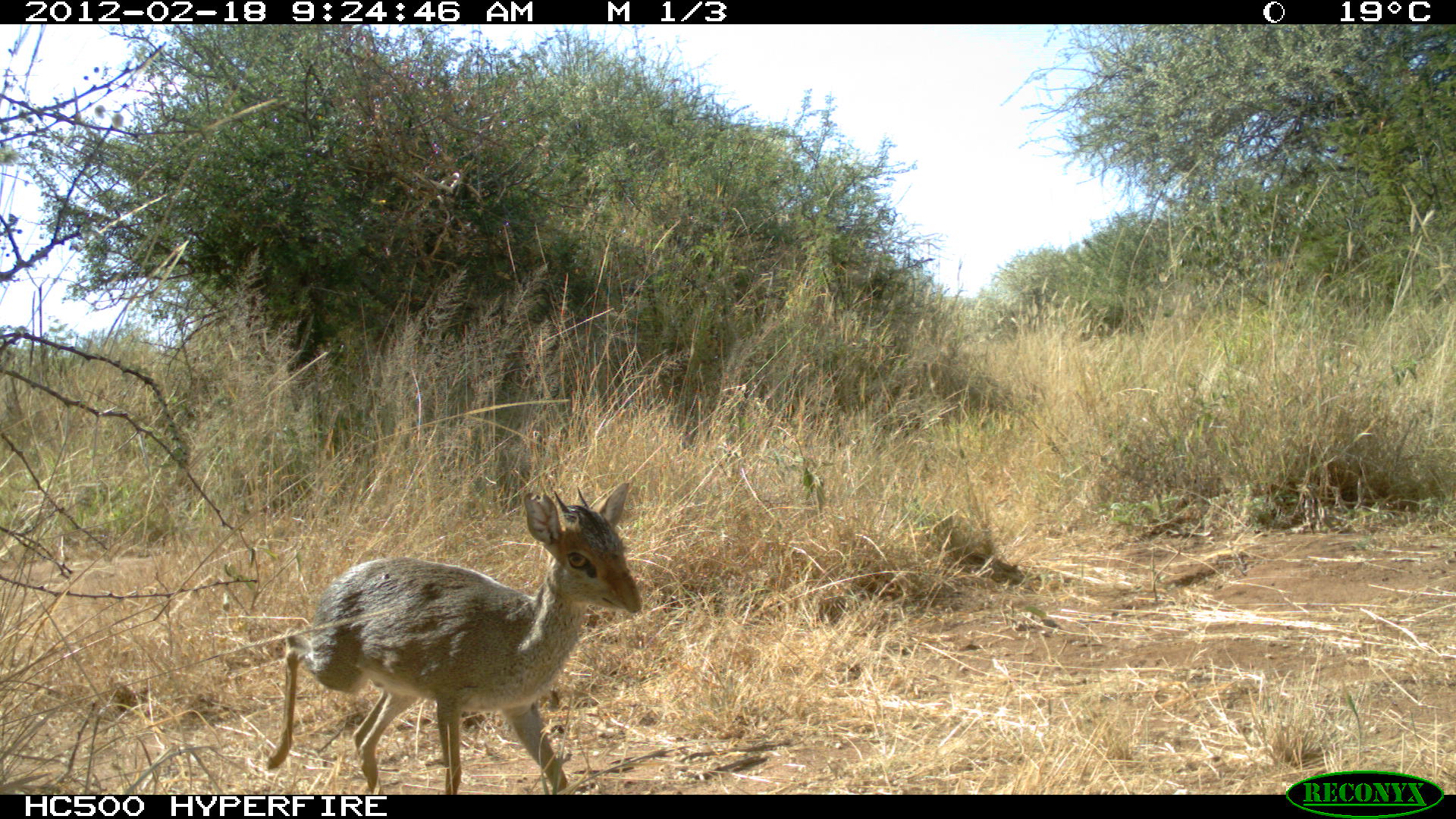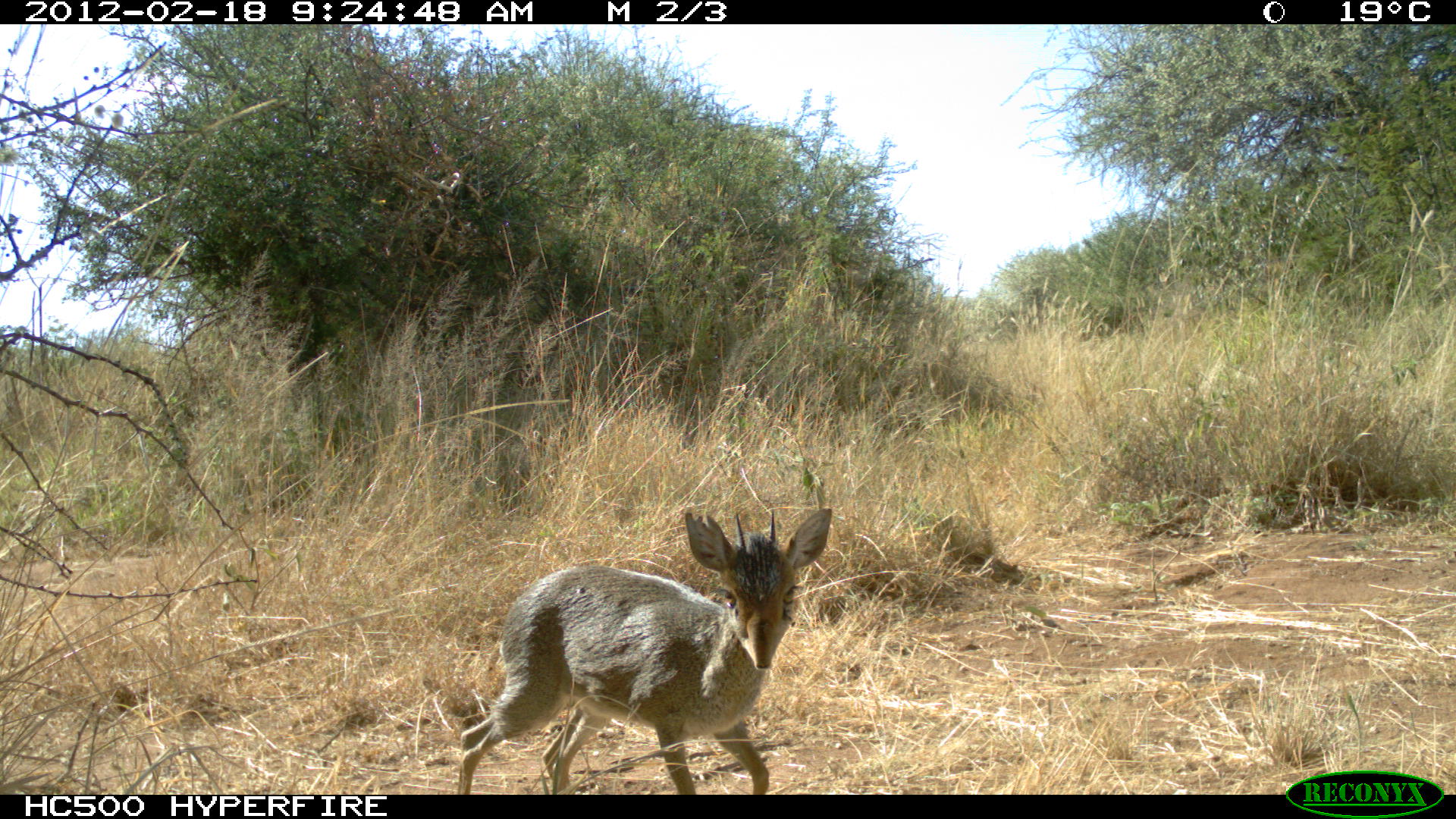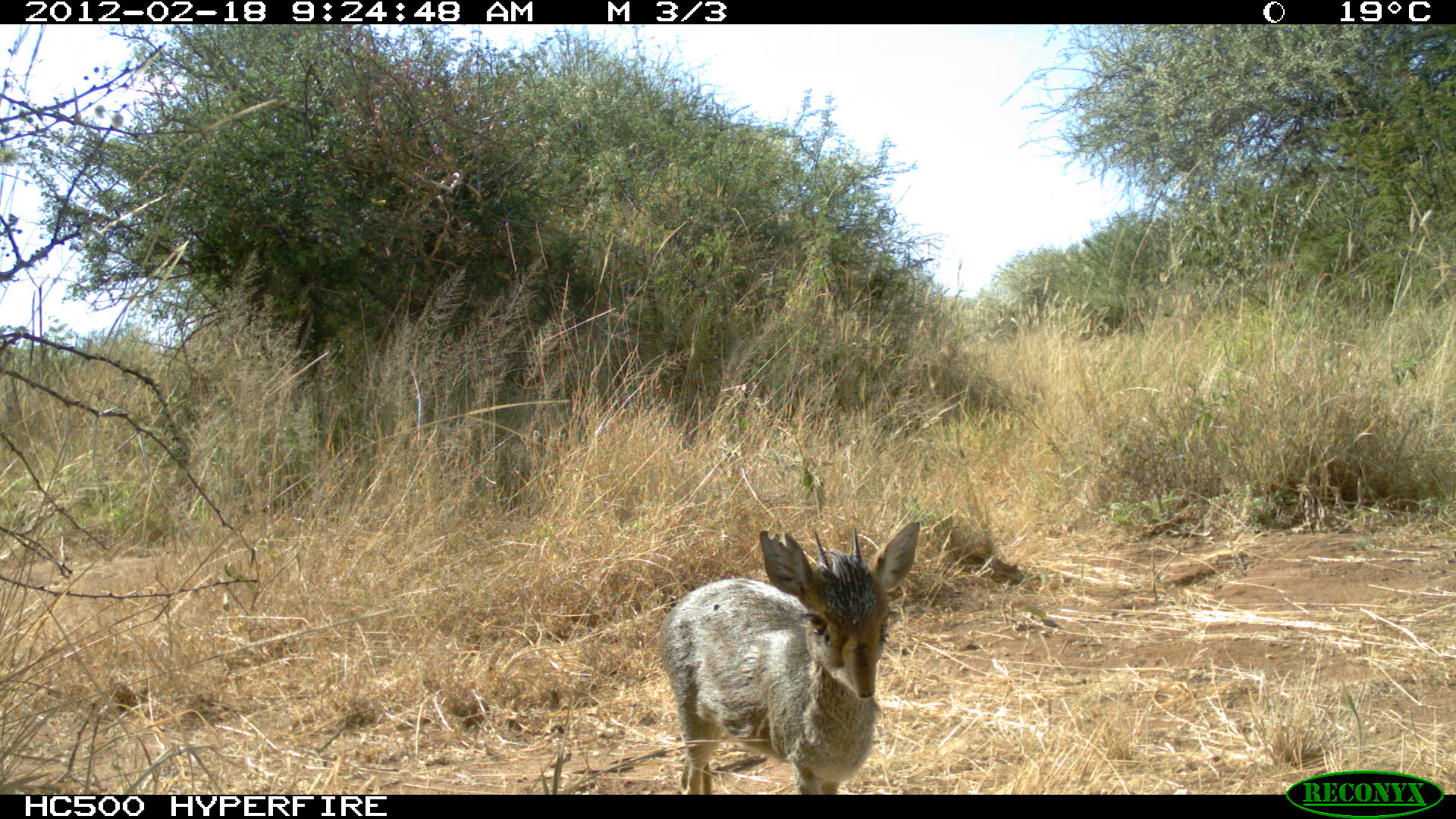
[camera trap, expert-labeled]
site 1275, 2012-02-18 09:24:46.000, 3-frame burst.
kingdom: Animalia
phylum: Chordata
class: Mammalia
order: Artiodactyla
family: Bovidae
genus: Madoqua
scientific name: Madoqua guentheri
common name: günther's dik-dik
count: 1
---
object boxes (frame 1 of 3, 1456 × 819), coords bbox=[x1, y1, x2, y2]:
madoqua guentheri: bbox=[264, 478, 643, 794]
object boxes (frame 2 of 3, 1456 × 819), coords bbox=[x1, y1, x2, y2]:
madoqua guentheri: bbox=[453, 504, 832, 792]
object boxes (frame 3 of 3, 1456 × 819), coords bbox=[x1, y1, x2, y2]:
madoqua guentheri: bbox=[653, 516, 919, 792]